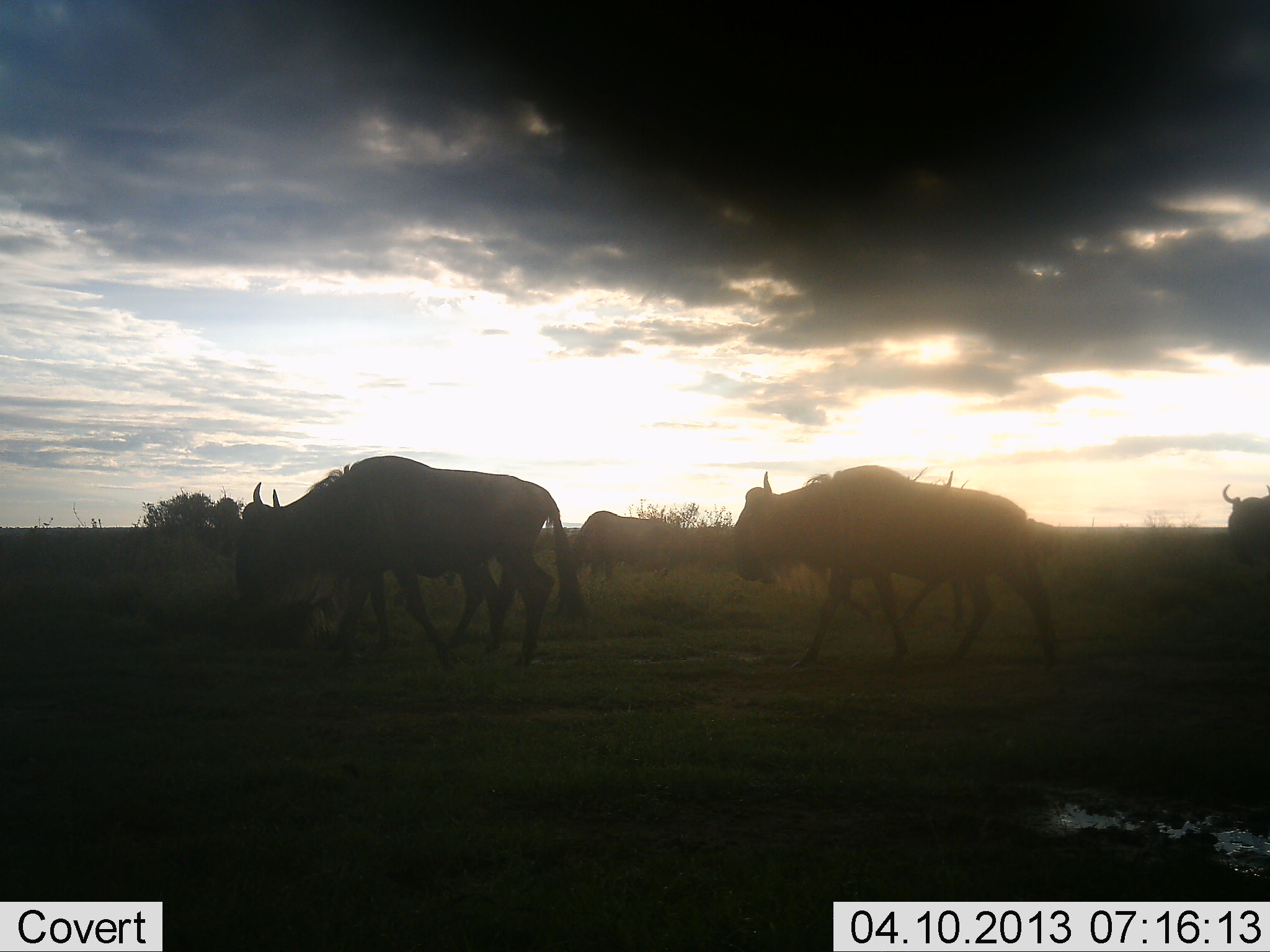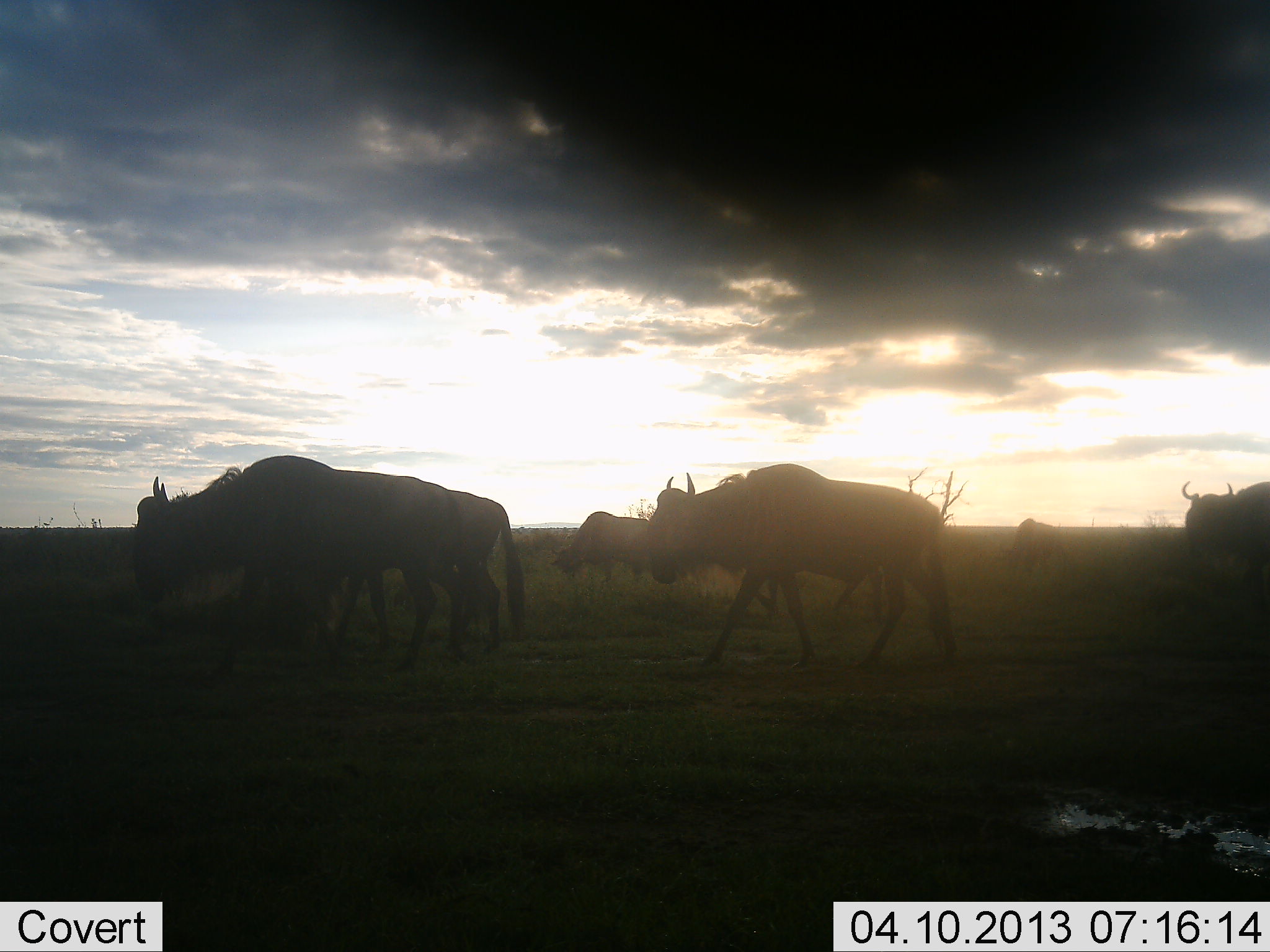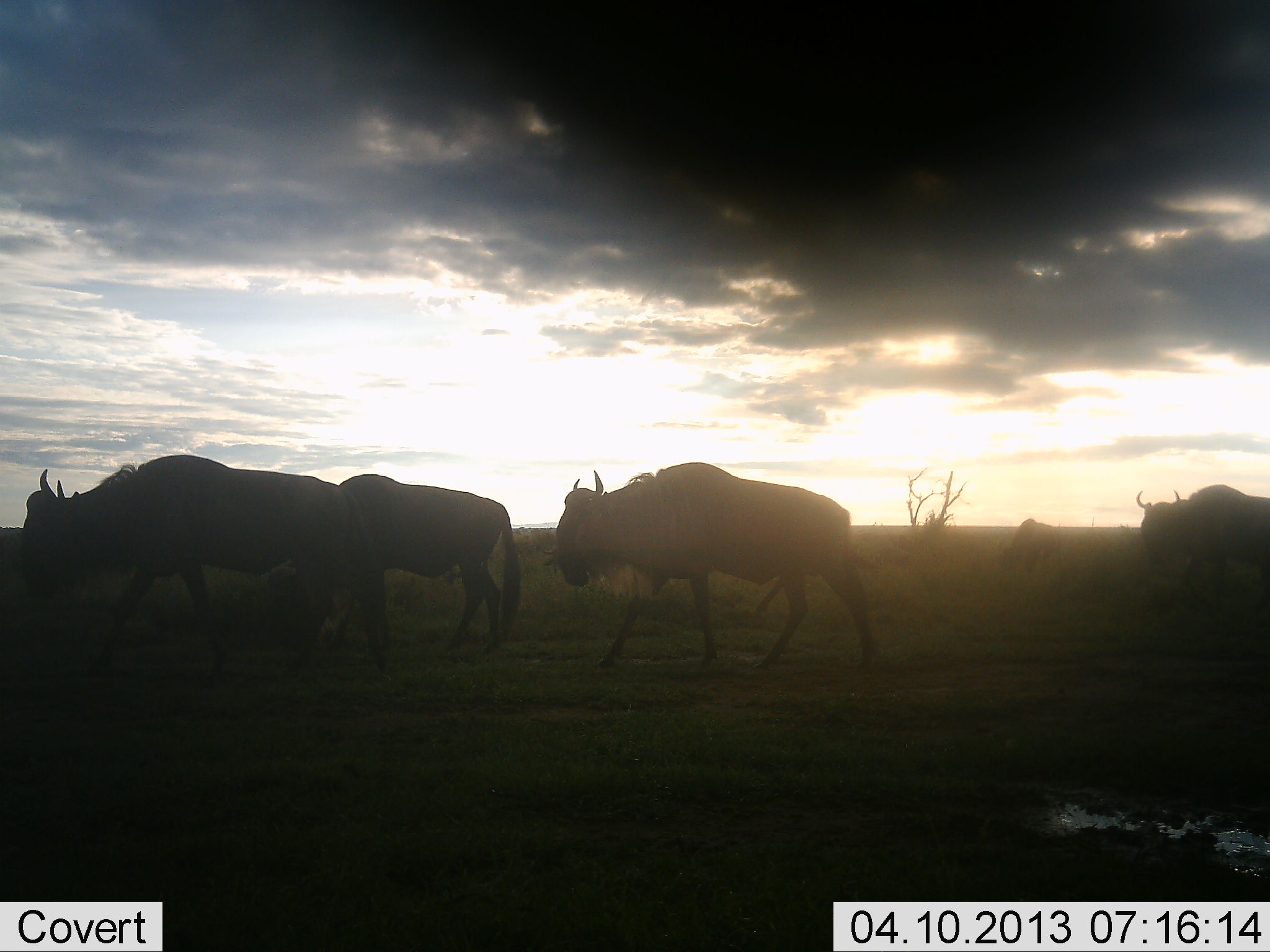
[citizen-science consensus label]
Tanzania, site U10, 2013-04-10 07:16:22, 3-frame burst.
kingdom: Animalia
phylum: Chordata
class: Mammalia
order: Artiodactyla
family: Bovidae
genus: Connochaetes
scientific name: Connochaetes taurinus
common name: blue wildebeest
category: wildebeest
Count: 6.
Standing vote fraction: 33%.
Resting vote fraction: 0%.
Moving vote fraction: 100%.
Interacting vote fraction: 0%.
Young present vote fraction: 7%.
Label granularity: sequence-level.